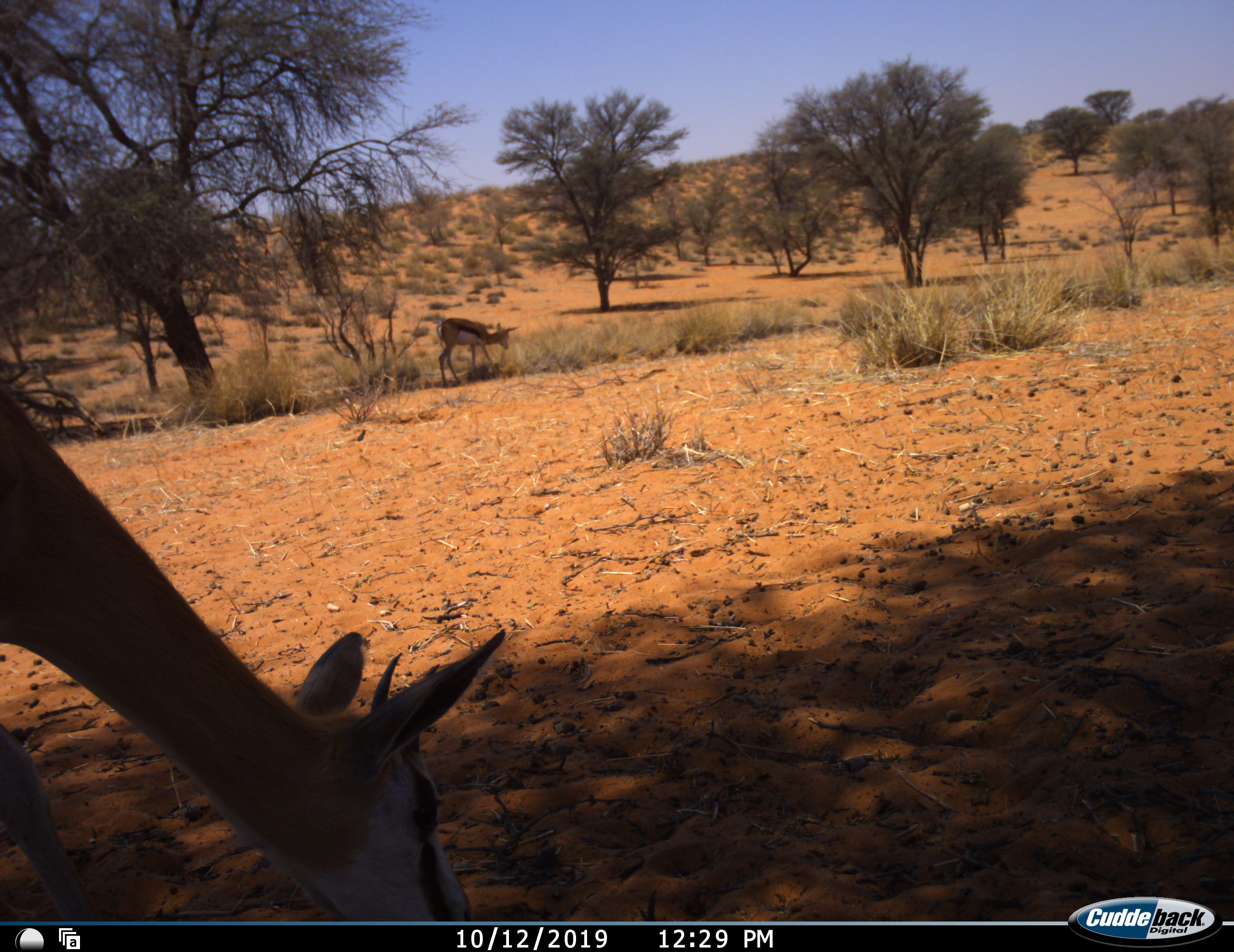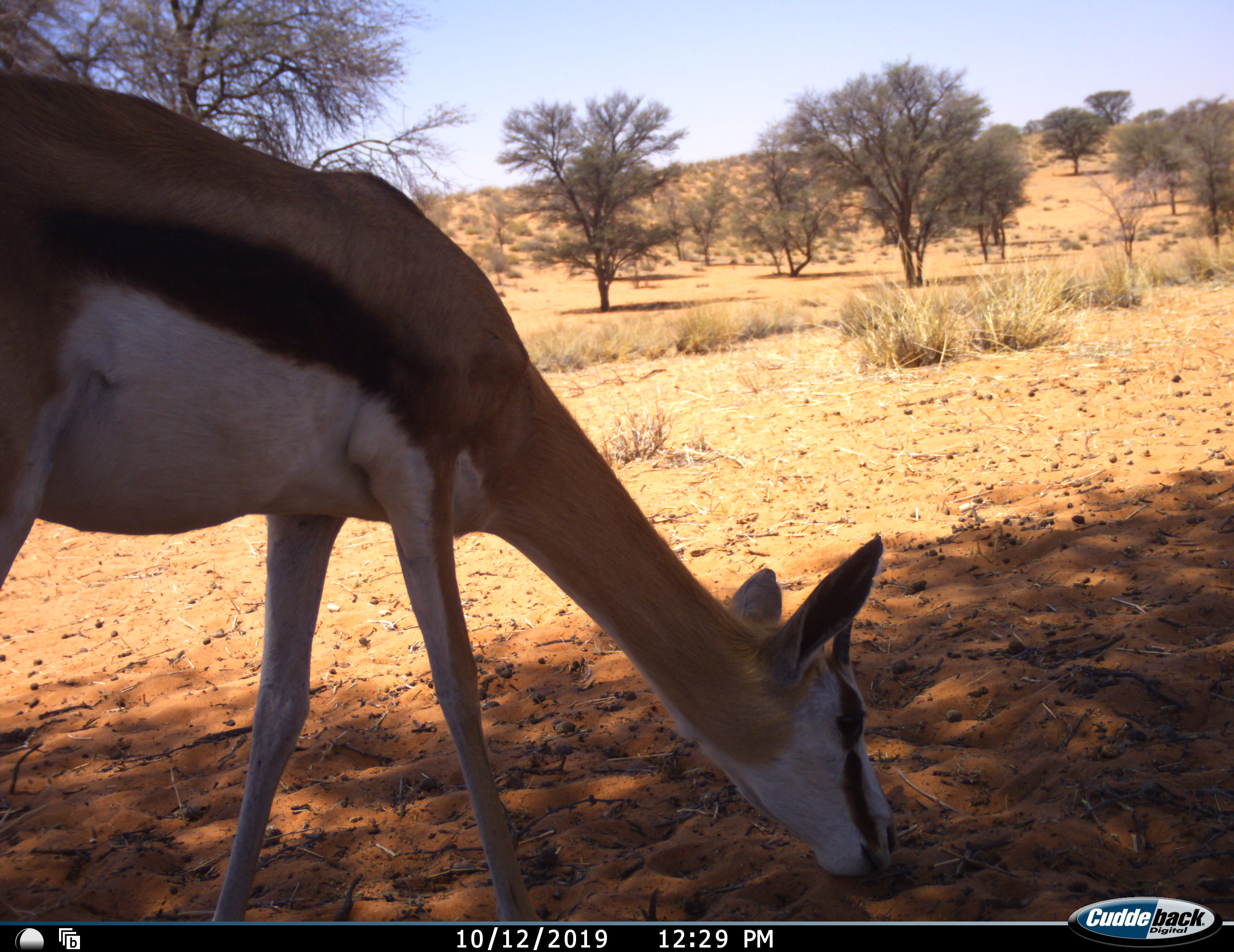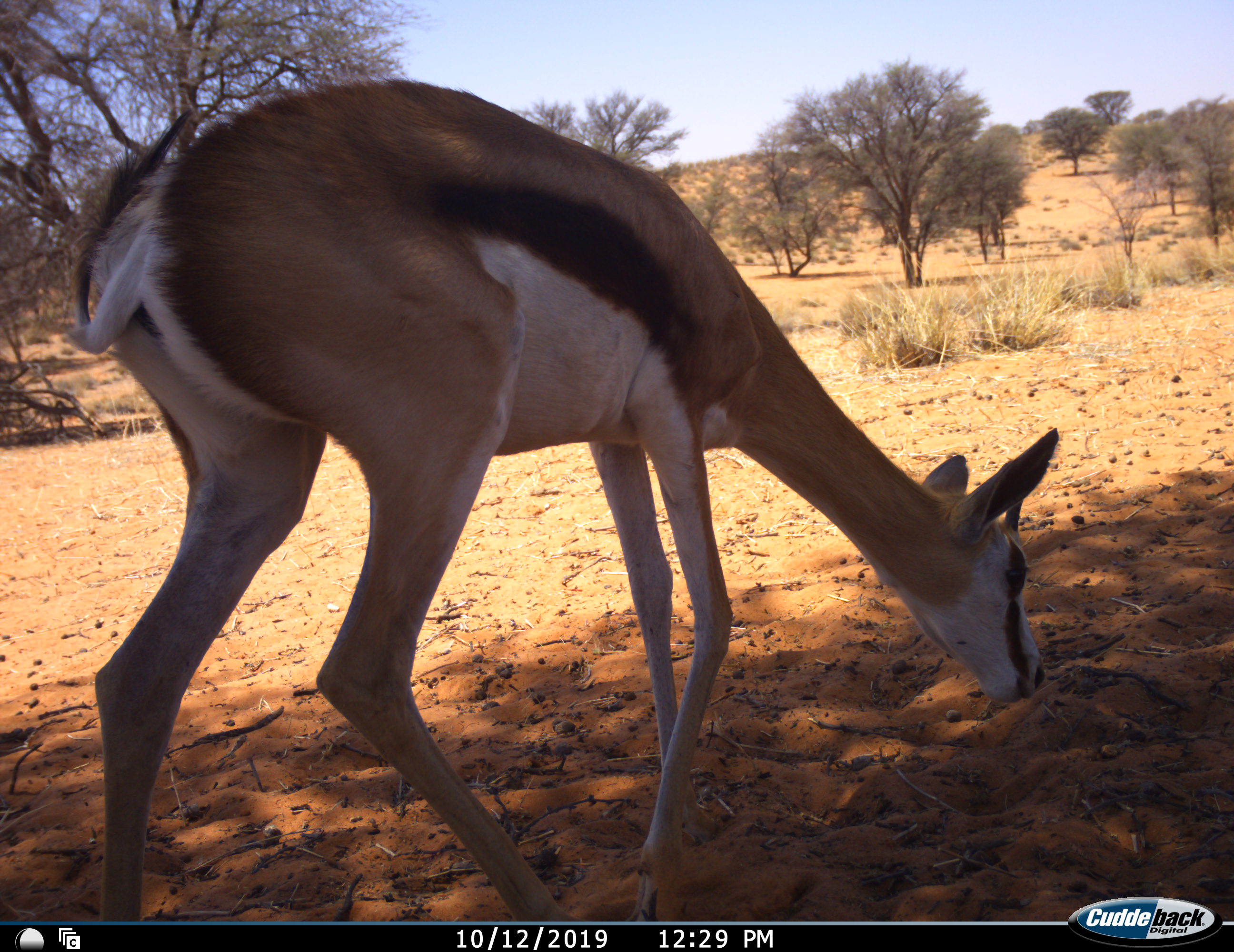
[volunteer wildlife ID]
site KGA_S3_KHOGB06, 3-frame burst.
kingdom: Animalia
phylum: Chordata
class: Mammalia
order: Artiodactyla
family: Bovidae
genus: Antidorcas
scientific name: Antidorcas marsupialis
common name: springbok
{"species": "springbok (Antidorcas marsupialis)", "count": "2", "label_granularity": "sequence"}